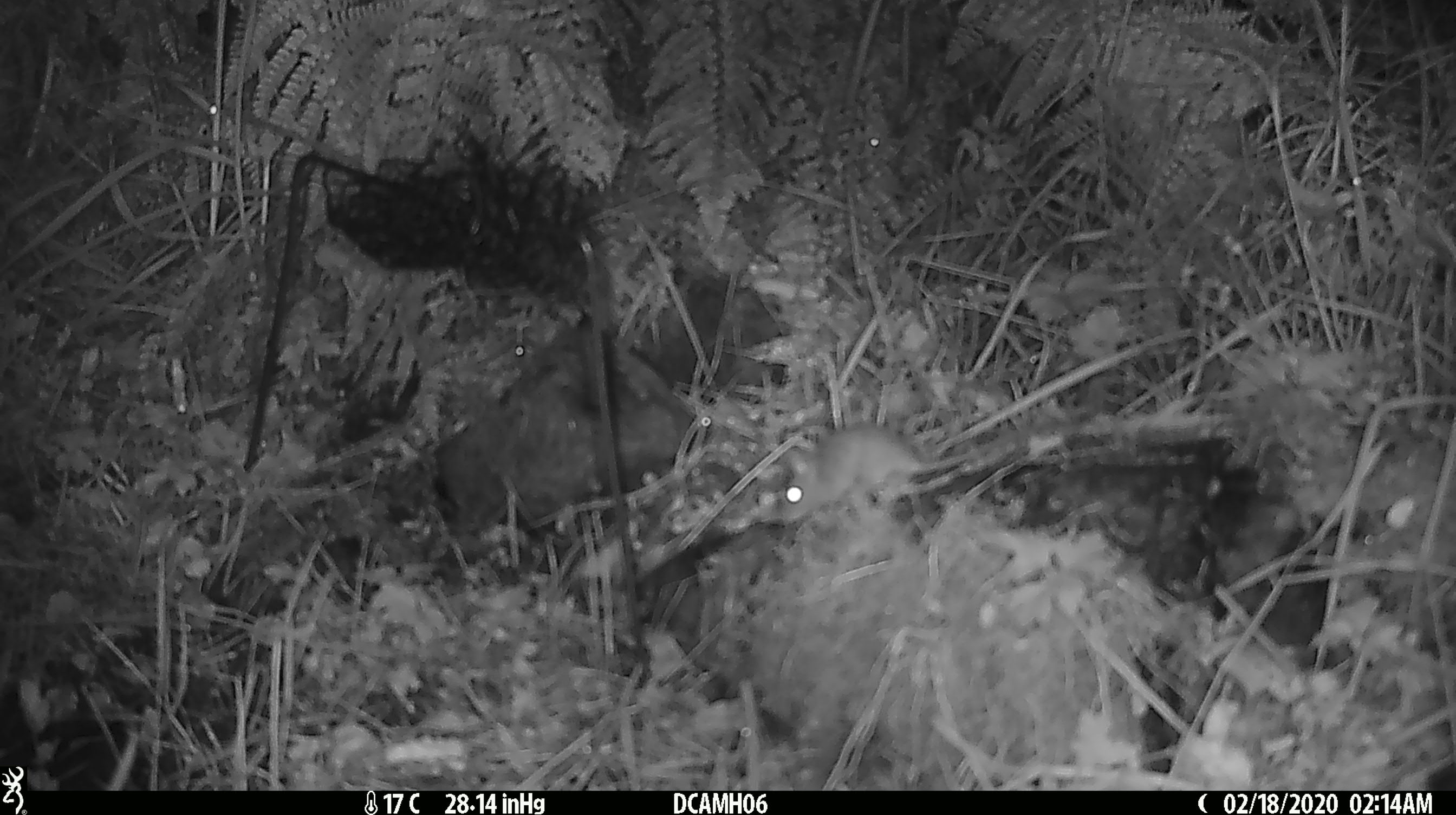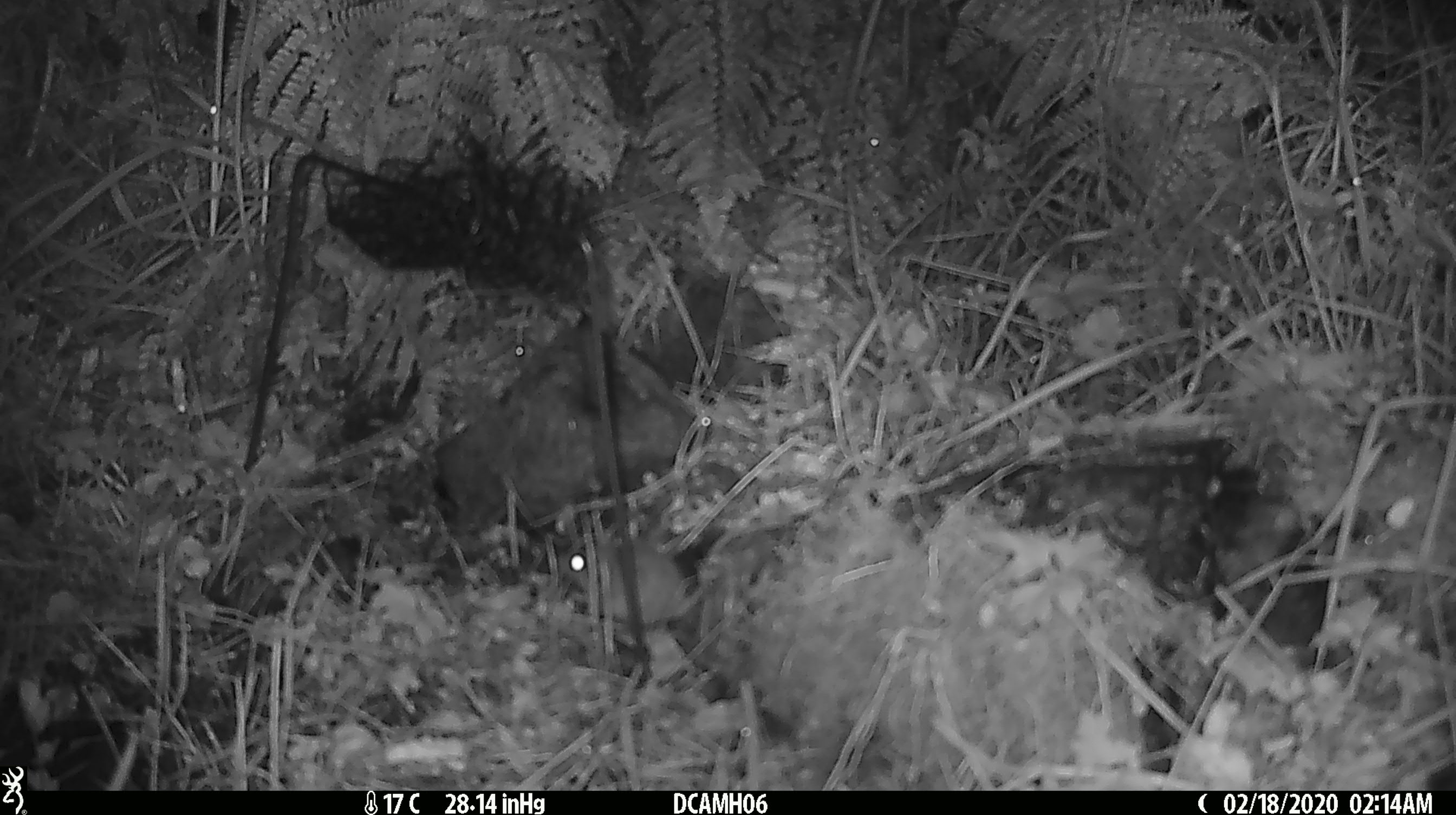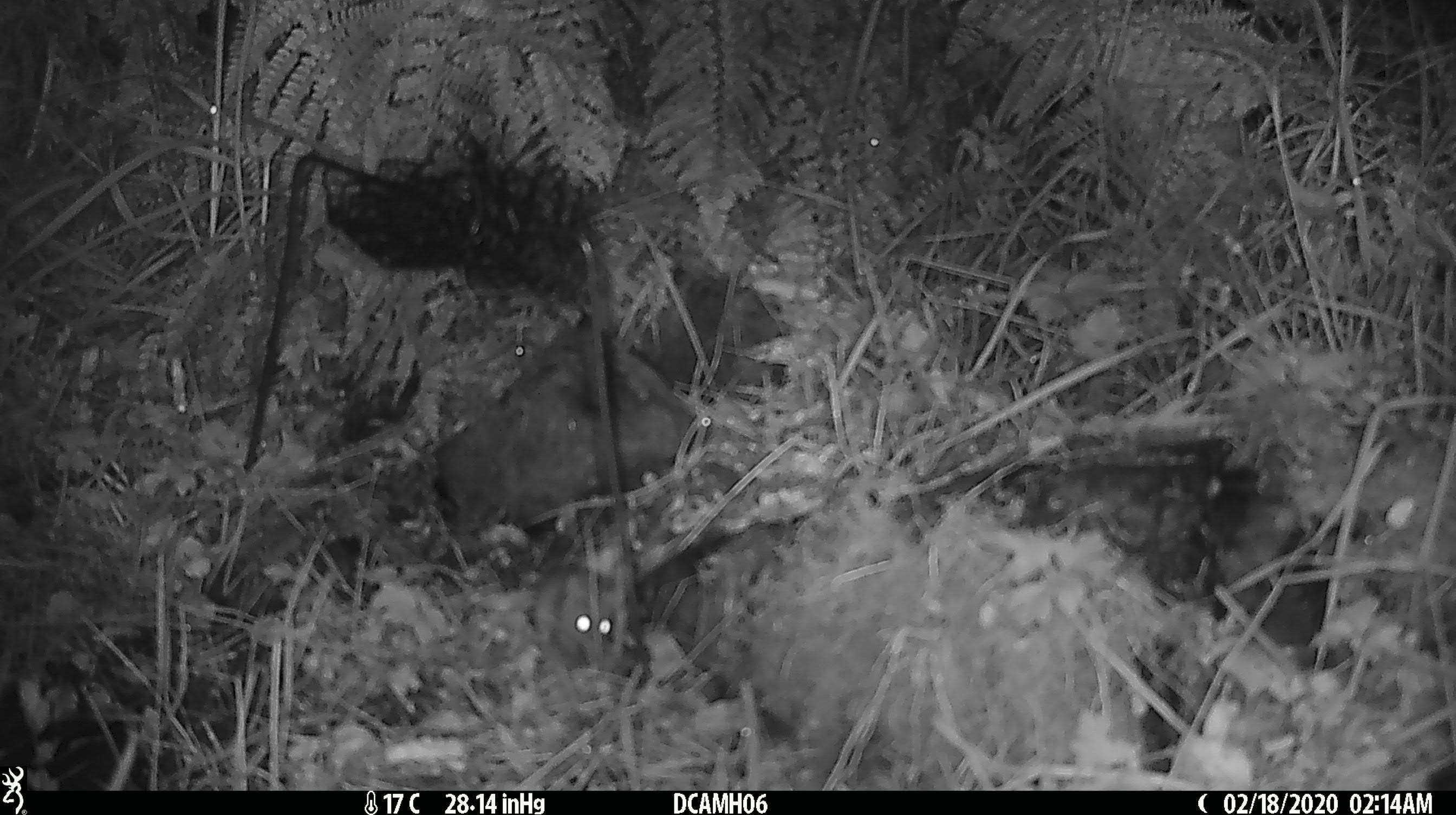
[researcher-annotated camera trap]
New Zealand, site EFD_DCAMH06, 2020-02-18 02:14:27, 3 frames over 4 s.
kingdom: Animalia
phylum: Chordata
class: Mammalia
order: Rodentia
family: Muridae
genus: Mus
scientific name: Mus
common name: mouse